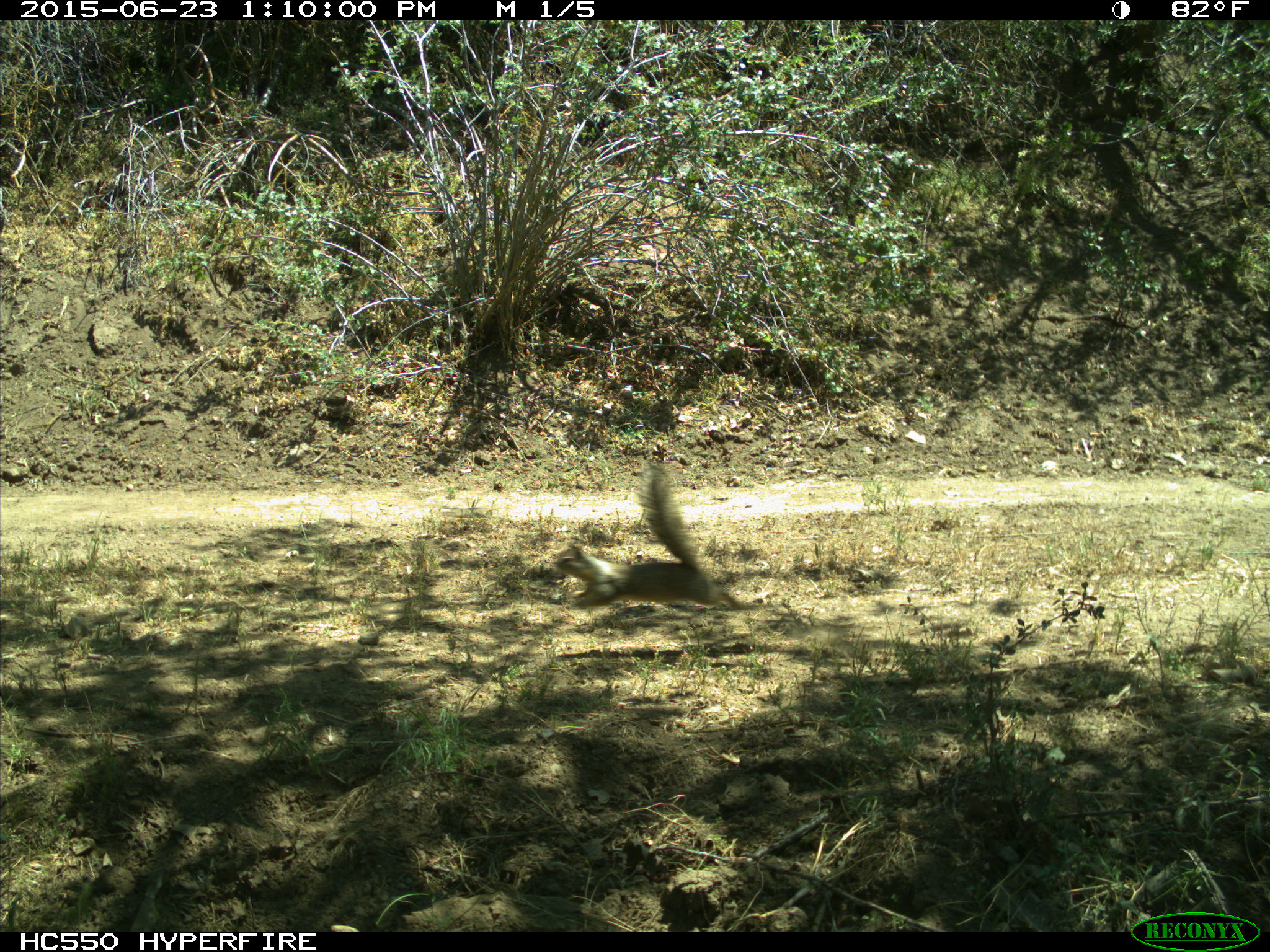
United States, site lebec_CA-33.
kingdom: Animalia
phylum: Chordata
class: Mammalia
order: Rodentia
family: Sciuridae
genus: Otospermophilus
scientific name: Otospermophilus beecheyi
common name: california ground squirrel